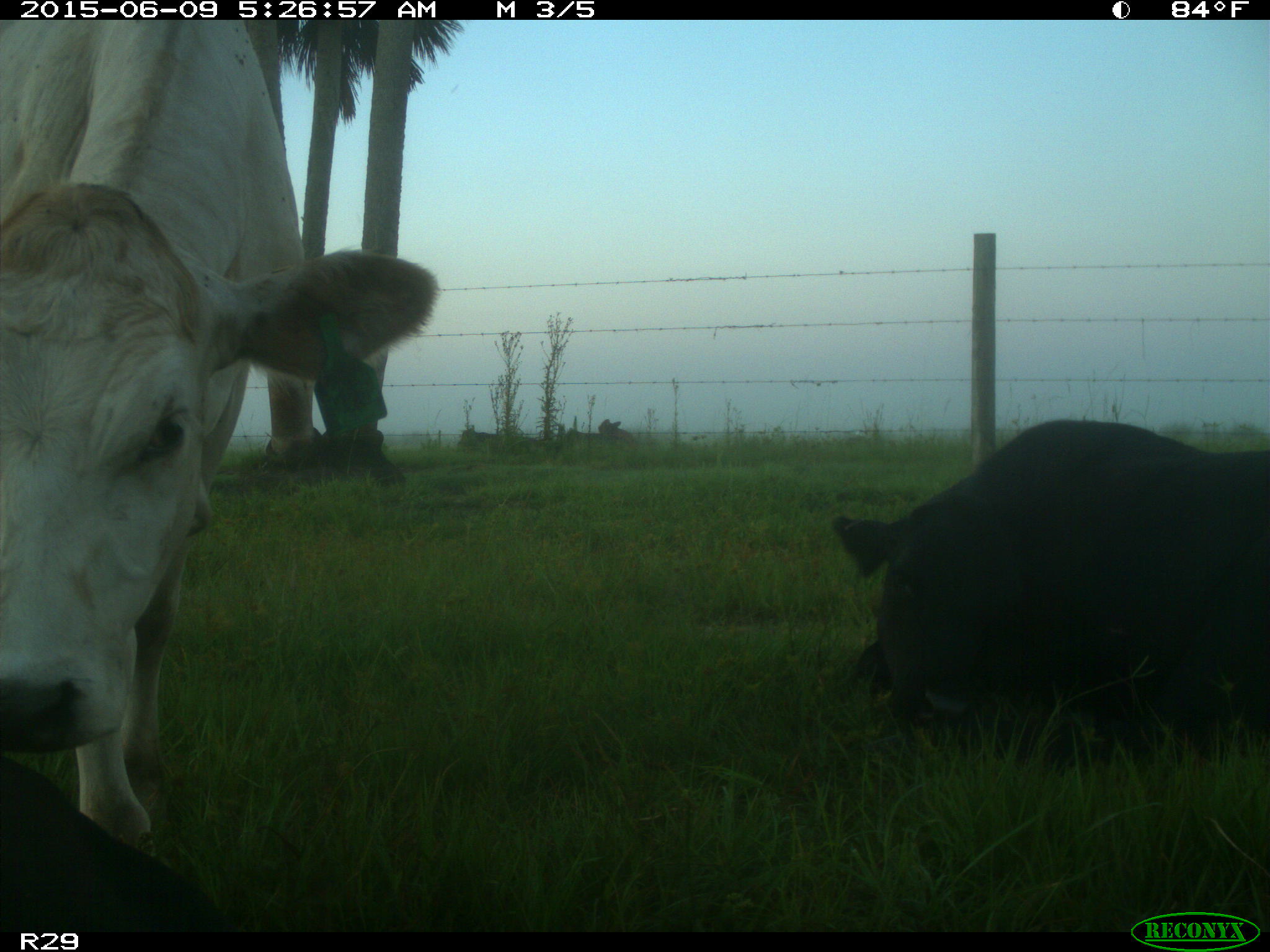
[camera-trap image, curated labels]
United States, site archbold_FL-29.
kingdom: Animalia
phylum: Chordata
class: Mammalia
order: Artiodactyla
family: Bovidae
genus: Bos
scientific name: Bos taurus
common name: domestic cow